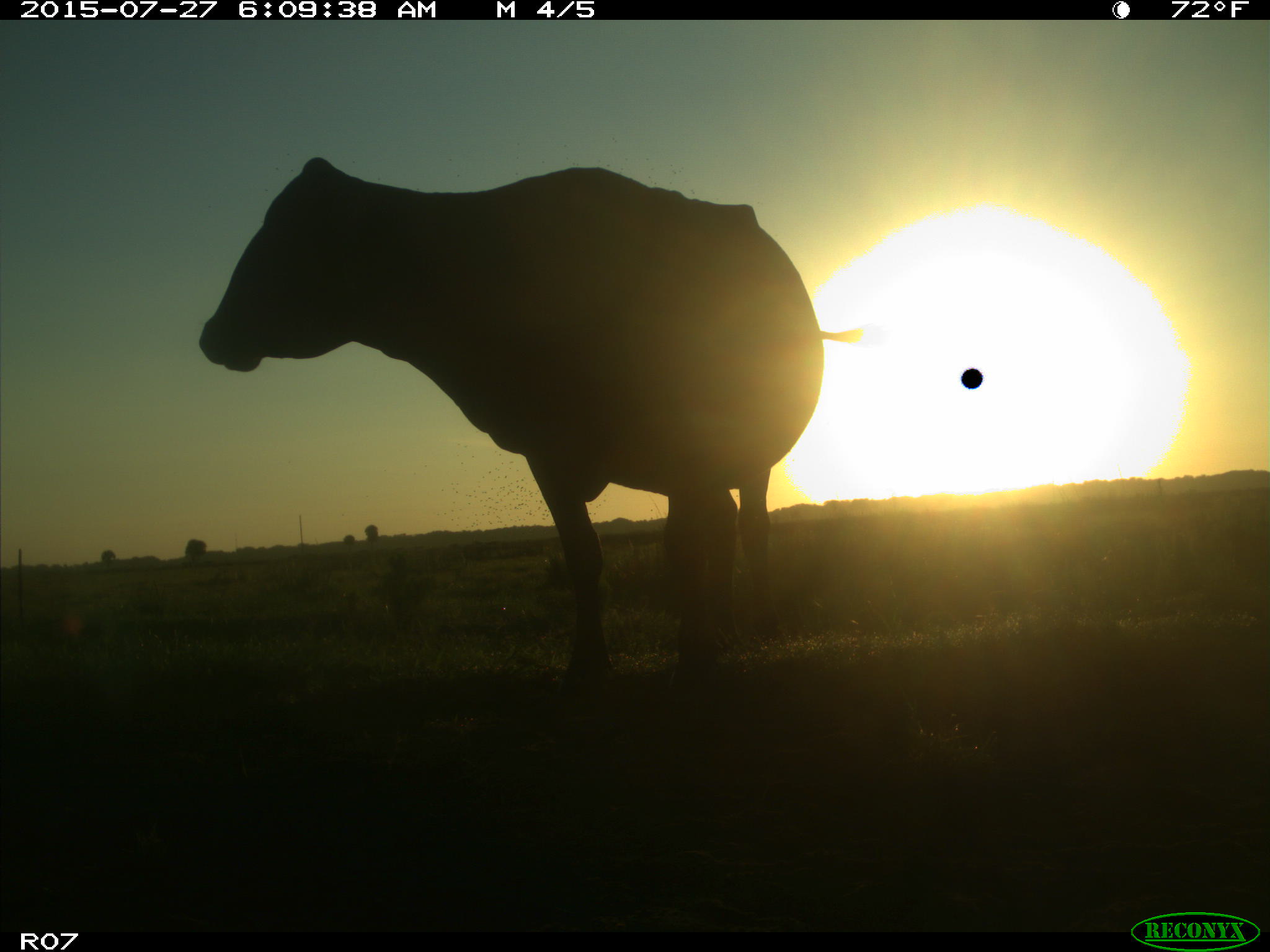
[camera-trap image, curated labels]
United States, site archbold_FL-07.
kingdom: Animalia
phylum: Chordata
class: Mammalia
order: Artiodactyla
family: Bovidae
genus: Bos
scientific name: Bos taurus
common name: domestic cow